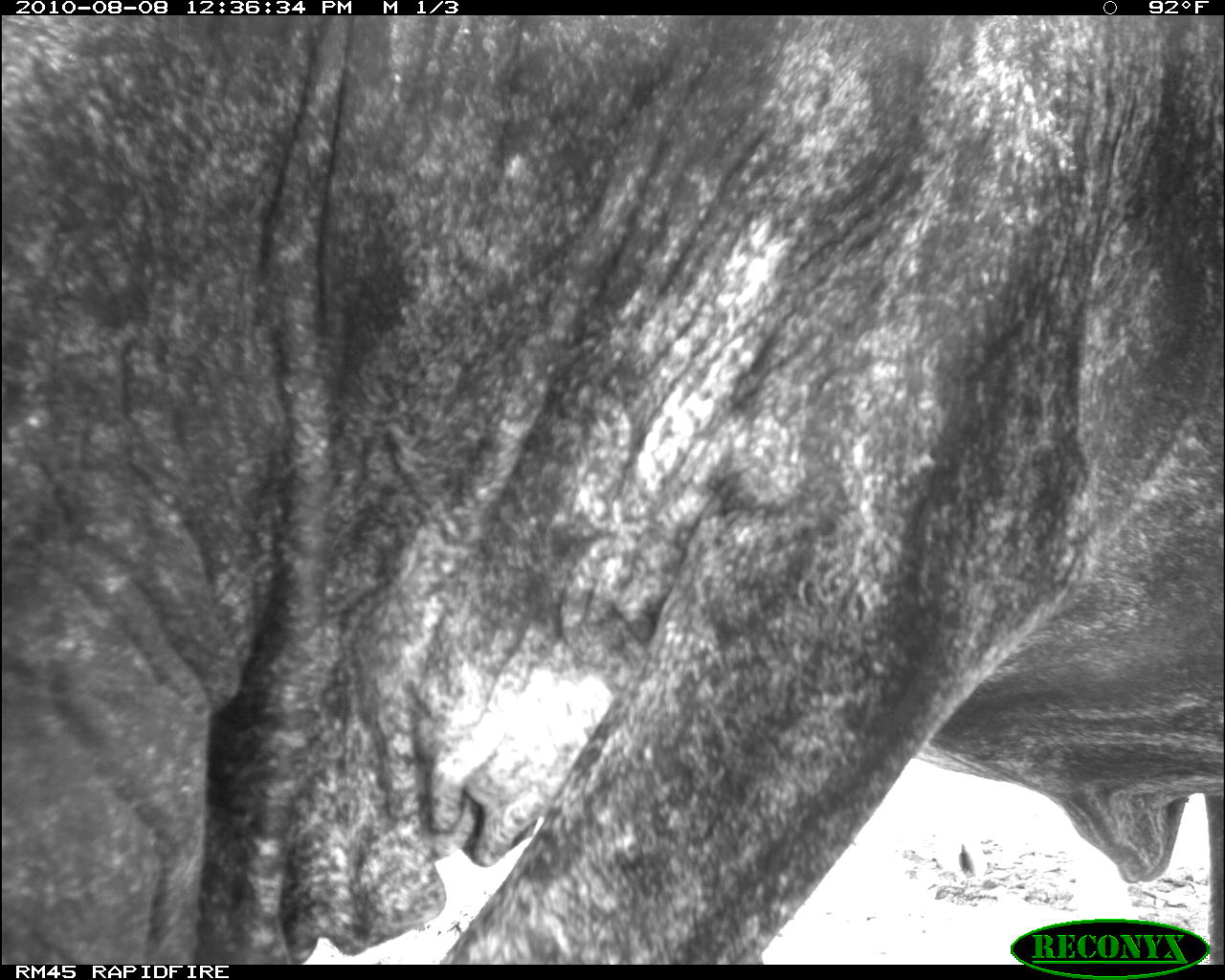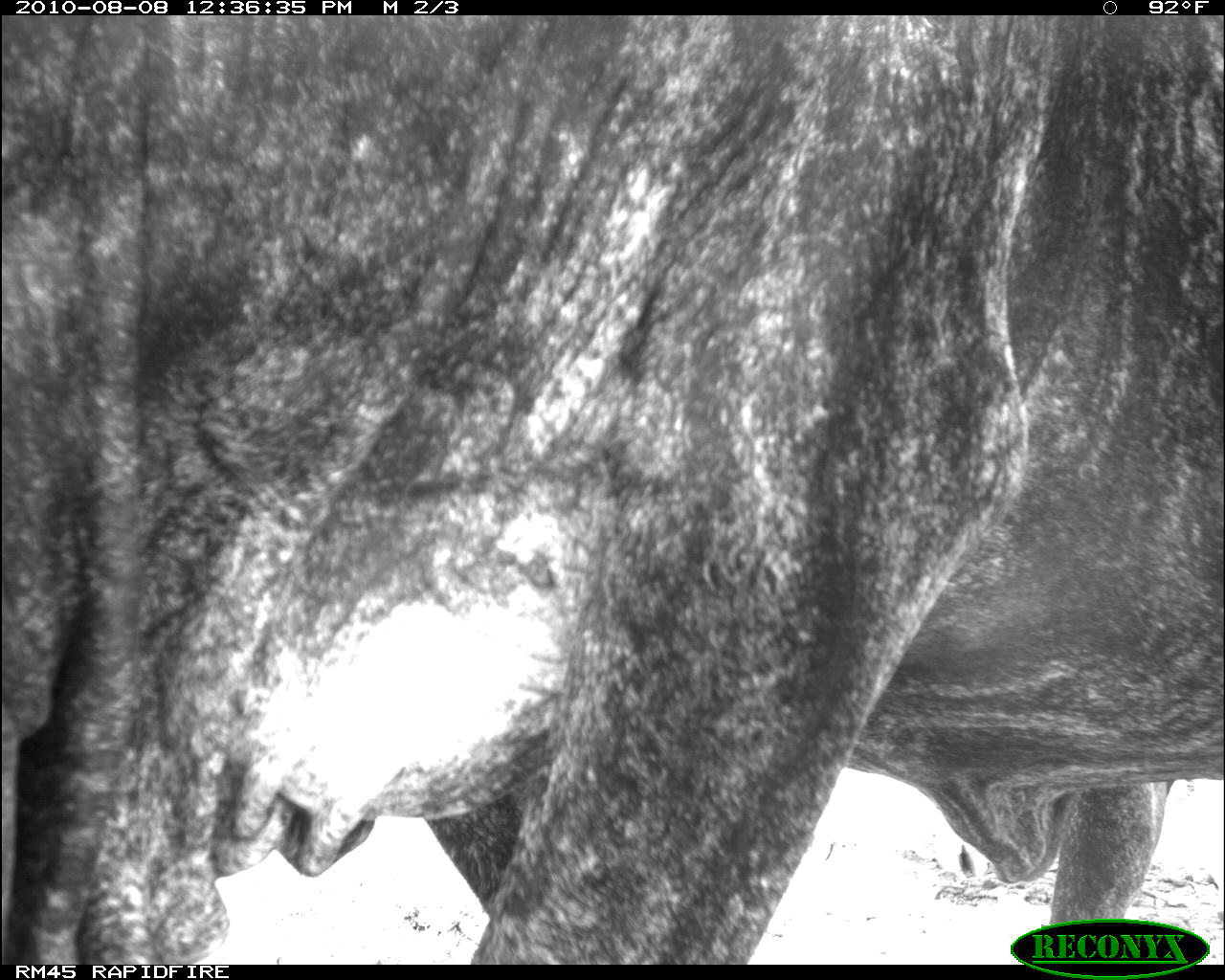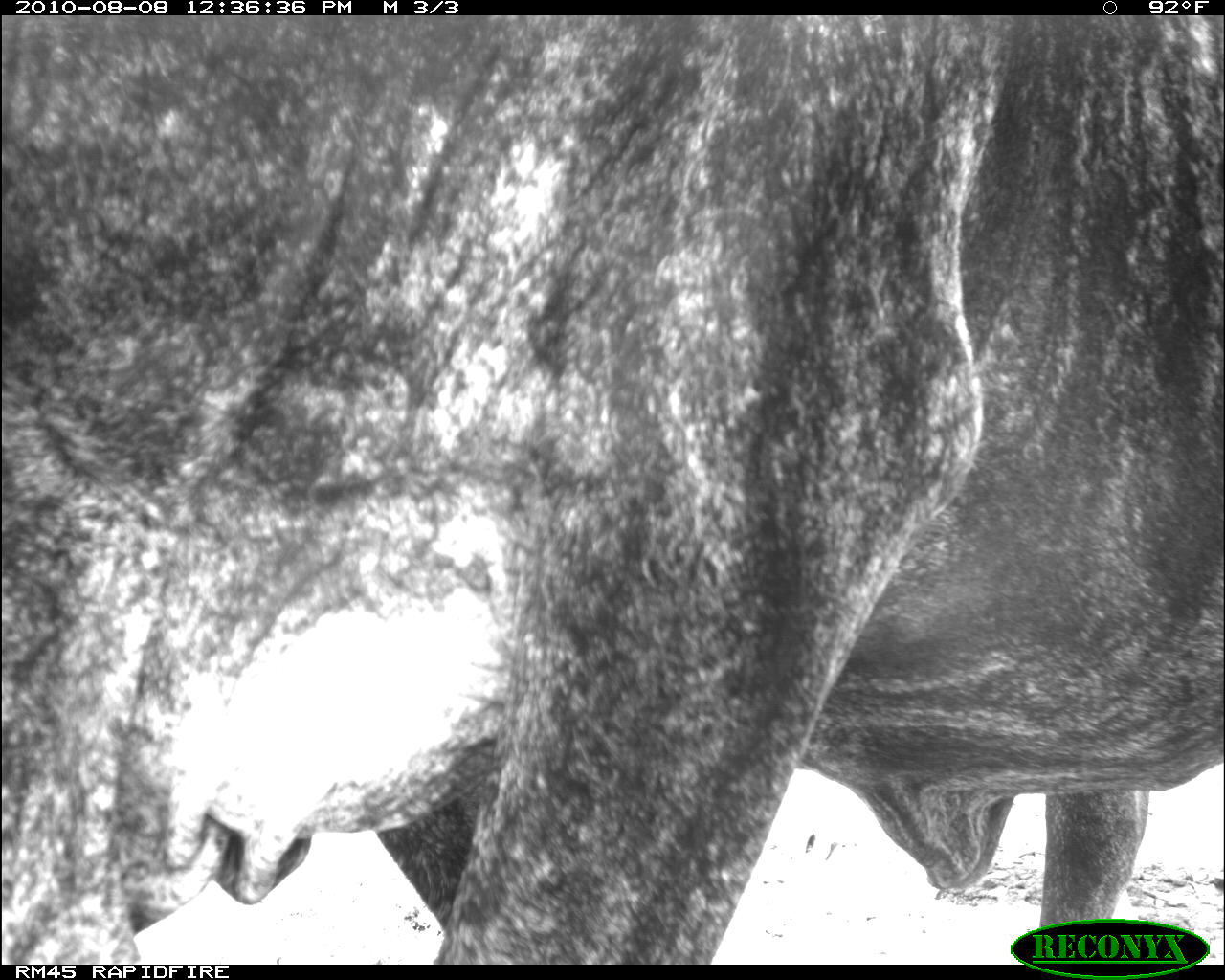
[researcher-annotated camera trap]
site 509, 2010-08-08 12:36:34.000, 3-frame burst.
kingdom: Animalia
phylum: Chordata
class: Mammalia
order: Artiodactyla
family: Bovidae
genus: Bos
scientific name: Bos taurus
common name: domestic cattle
Bos taurus (domestic cattle), count 1.